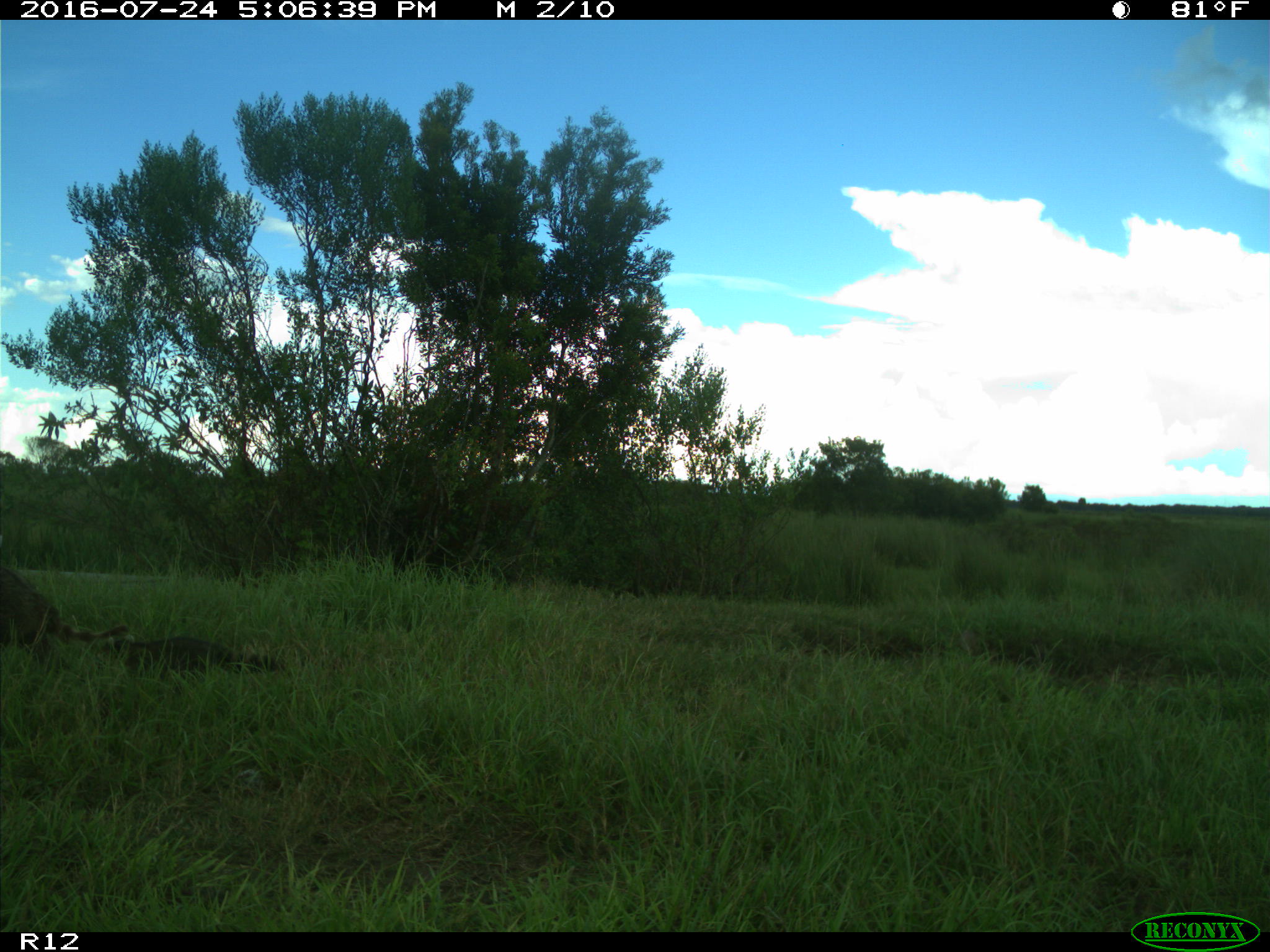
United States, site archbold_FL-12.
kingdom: Animalia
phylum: Chordata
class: Mammalia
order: Carnivora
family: Procyonidae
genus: Procyon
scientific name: Procyon lotor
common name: common raccoon